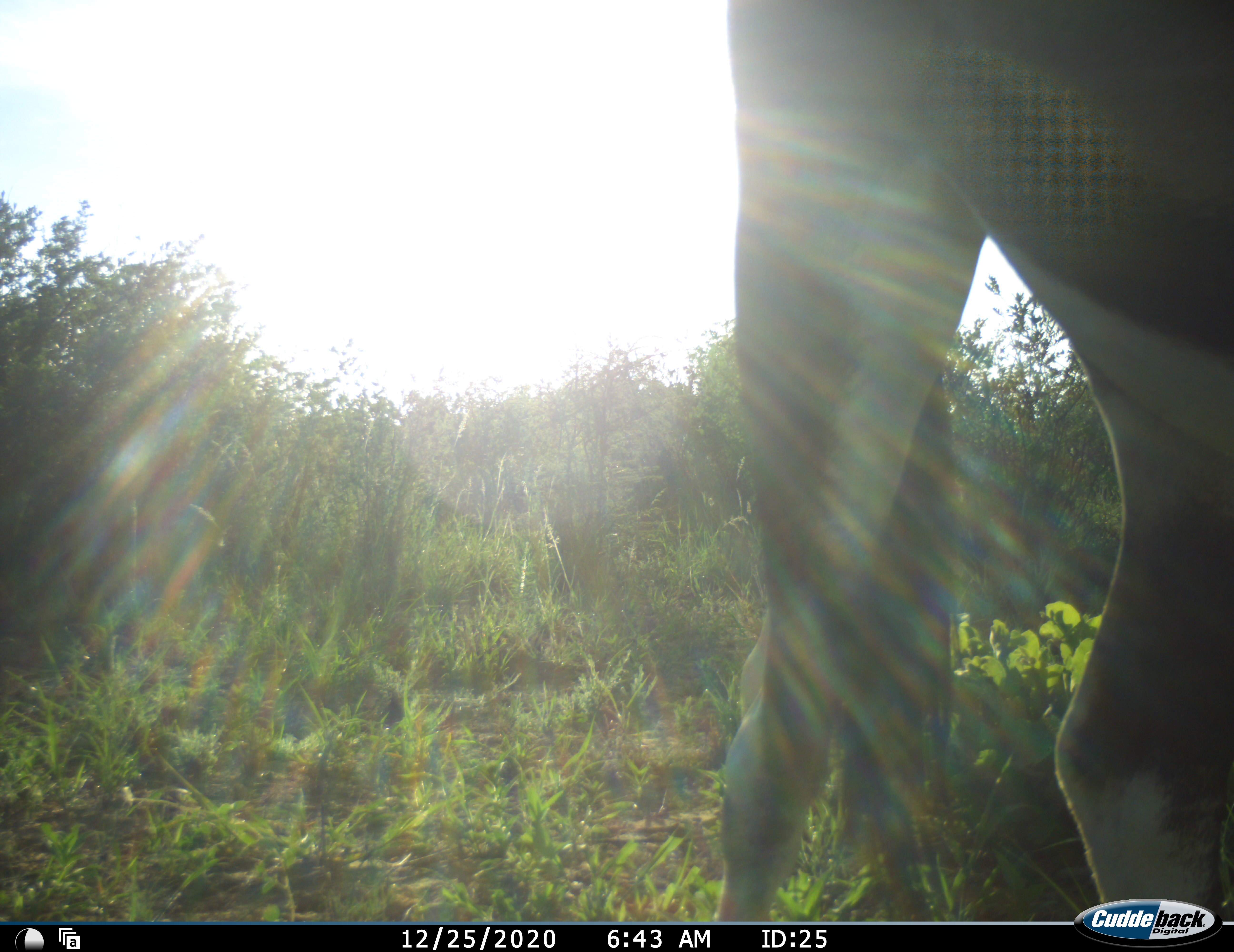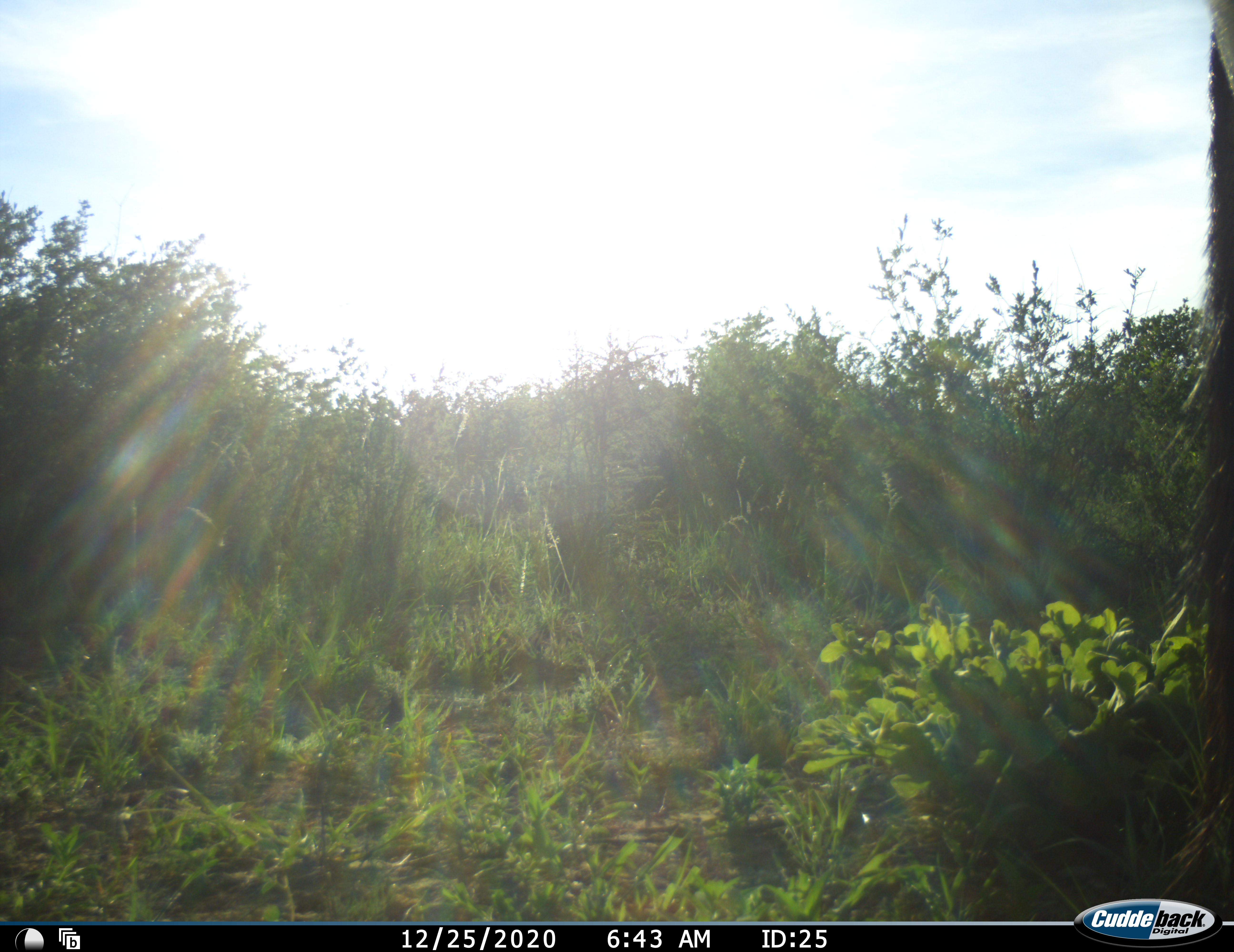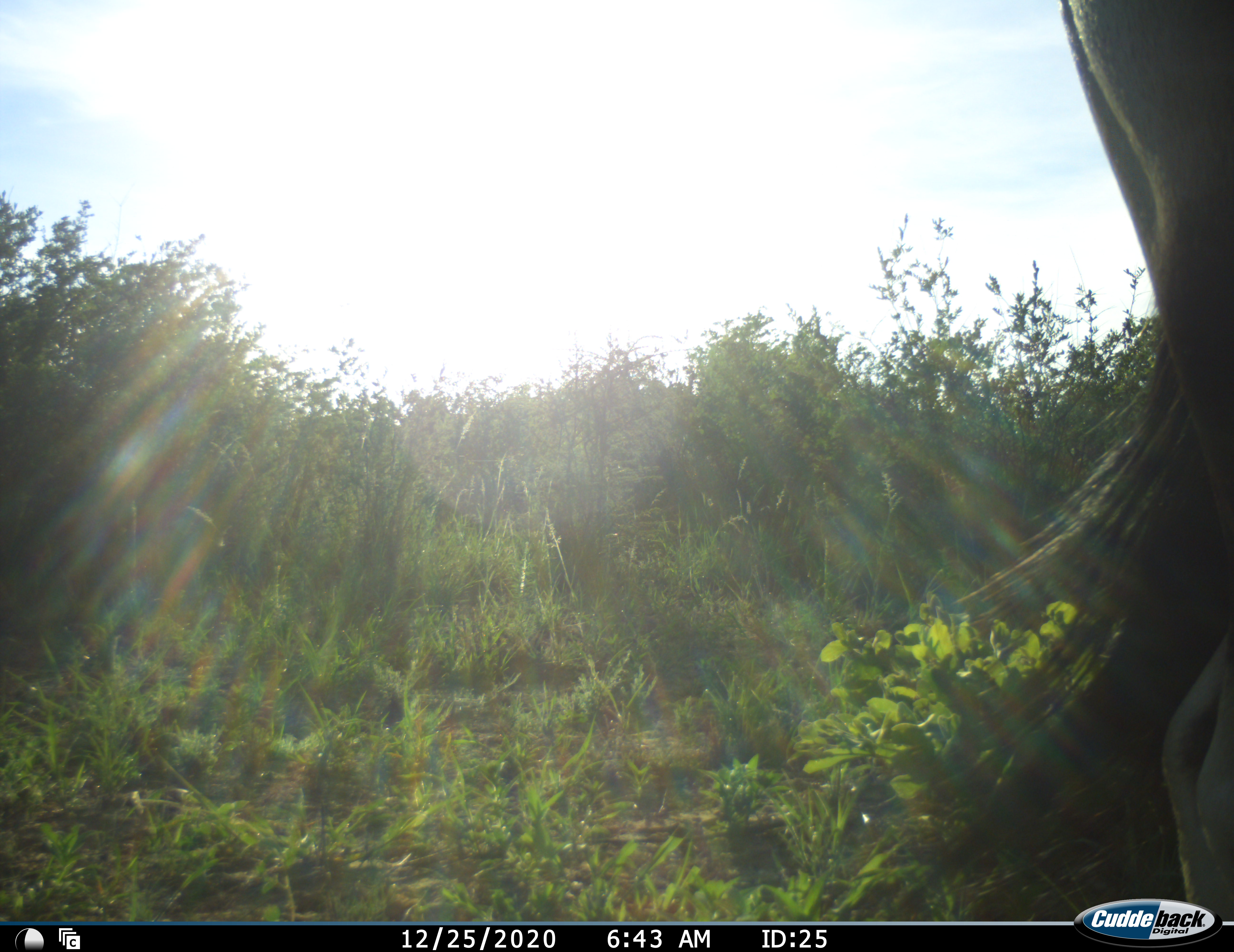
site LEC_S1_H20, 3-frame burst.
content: unidentified animal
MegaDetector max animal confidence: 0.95